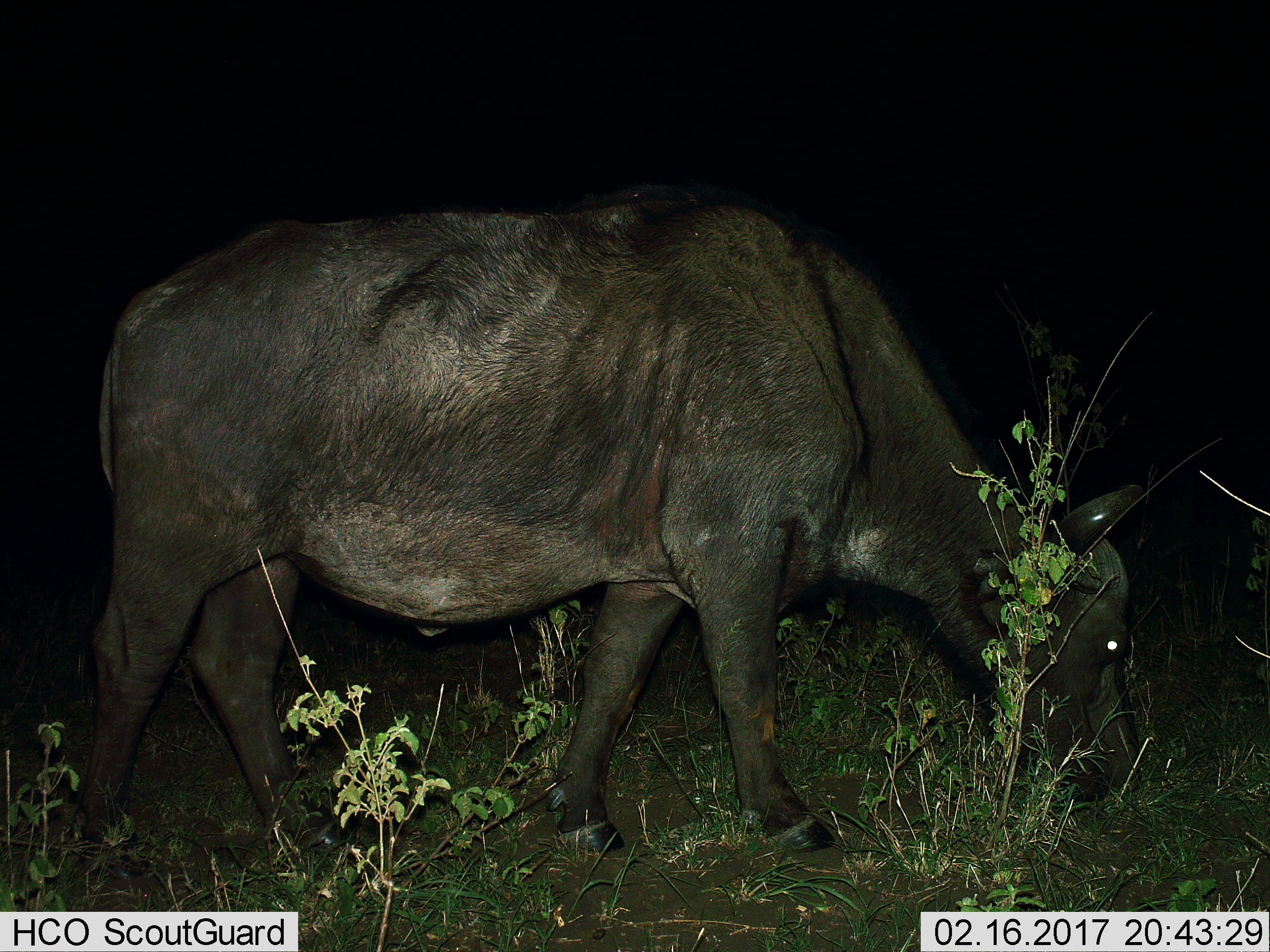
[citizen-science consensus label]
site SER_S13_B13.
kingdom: Animalia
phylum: Chordata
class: Mammalia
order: Artiodactyla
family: Bovidae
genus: Syncerus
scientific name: Syncerus caffer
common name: african buffalo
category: buffalo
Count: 1.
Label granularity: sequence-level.